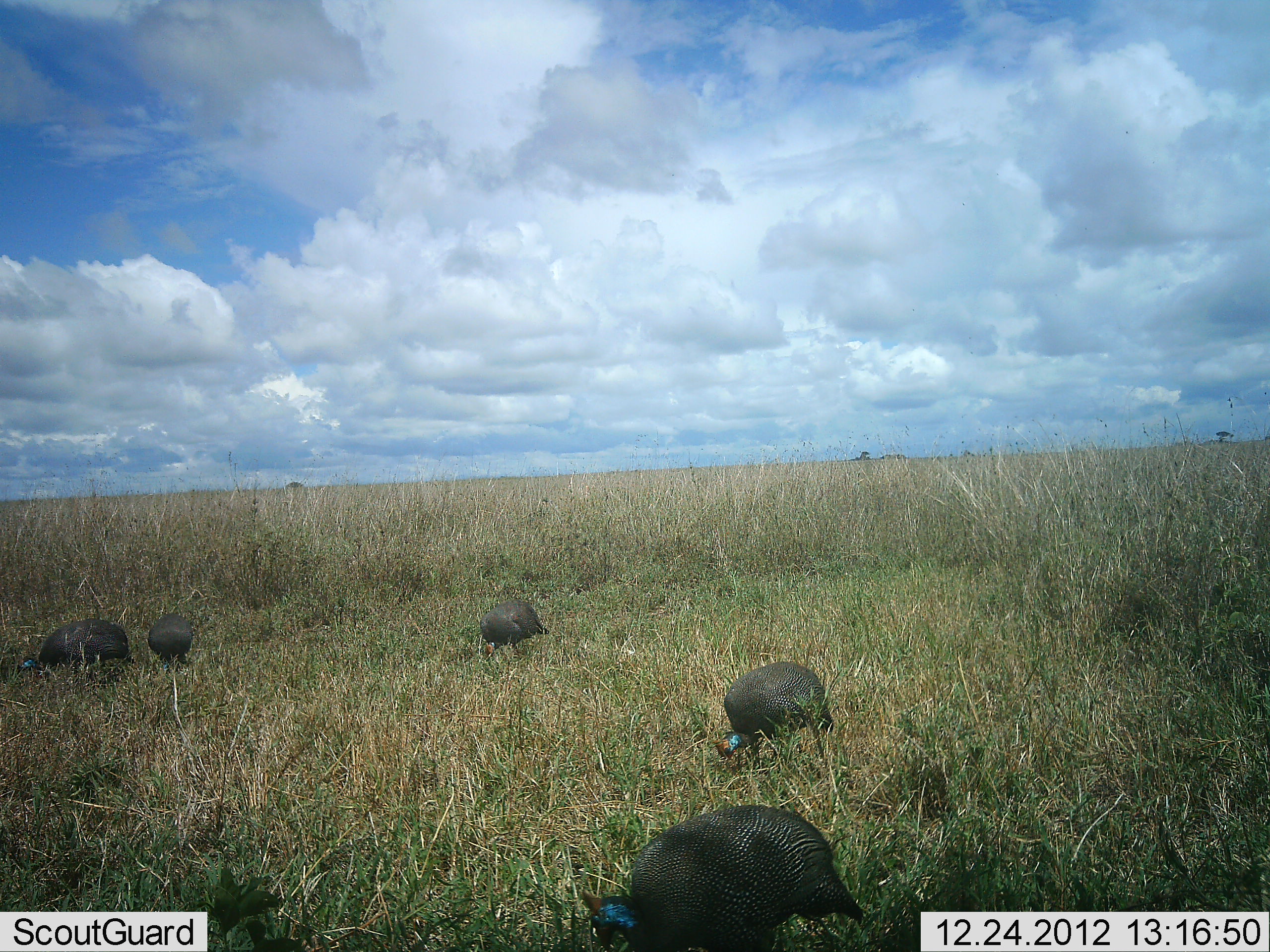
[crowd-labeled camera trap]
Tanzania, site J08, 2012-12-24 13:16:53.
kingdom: Animalia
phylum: Chordata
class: Aves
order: Galliformes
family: Numididae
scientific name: Numididae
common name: guinea fowl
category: guineafowl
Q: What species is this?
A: Guineafowl (guinea fowl) (Numididae).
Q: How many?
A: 5.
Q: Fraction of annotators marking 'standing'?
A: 21%.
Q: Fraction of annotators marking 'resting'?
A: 0%.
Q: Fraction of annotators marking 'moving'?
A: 12%.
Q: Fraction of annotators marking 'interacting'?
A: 0%.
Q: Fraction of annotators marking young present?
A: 0%.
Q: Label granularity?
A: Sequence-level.